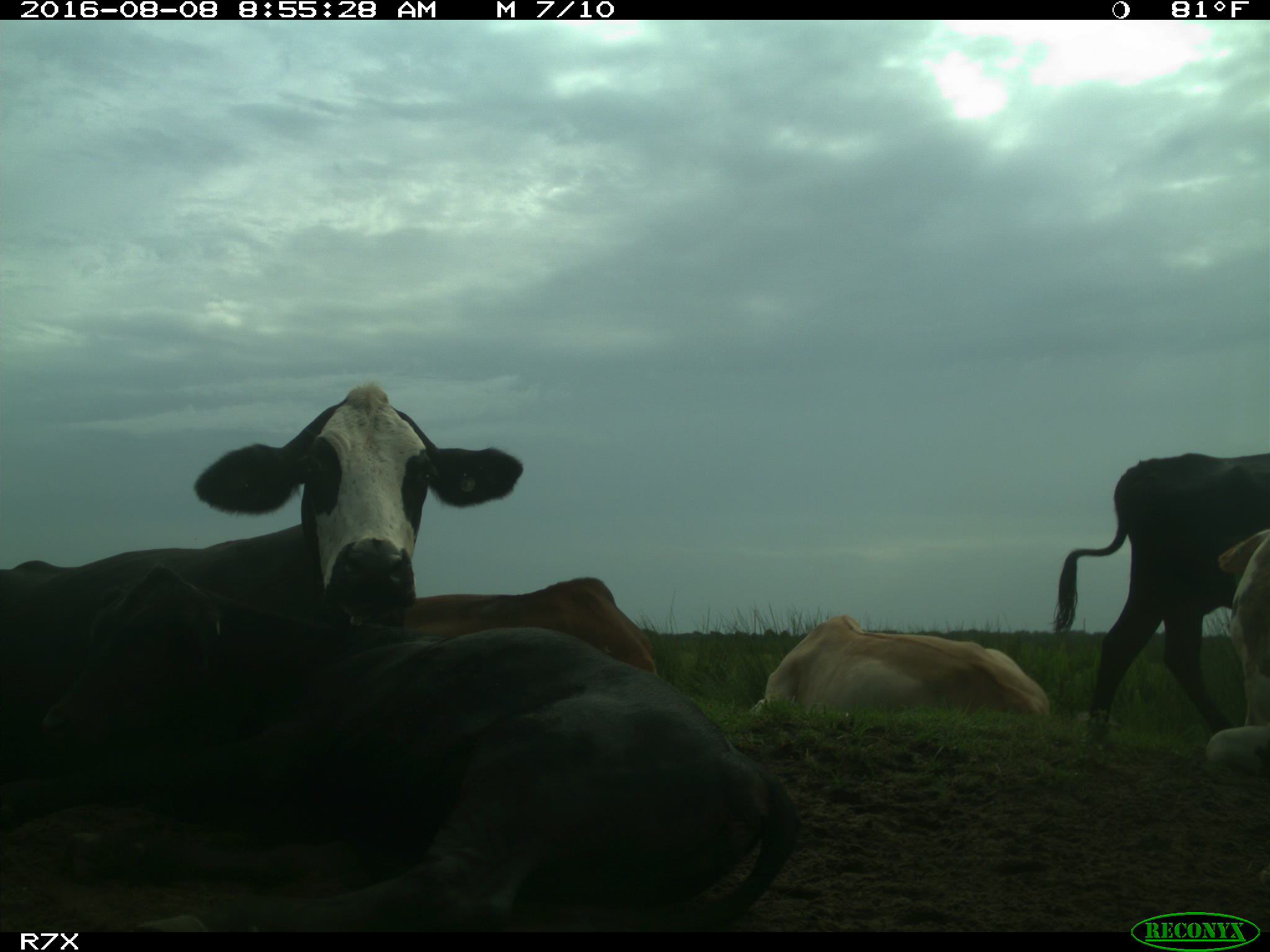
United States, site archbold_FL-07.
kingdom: Animalia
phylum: Chordata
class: Mammalia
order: Artiodactyla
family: Bovidae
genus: Bos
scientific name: Bos taurus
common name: domestic cow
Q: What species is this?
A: Bos taurus (domestic cow).